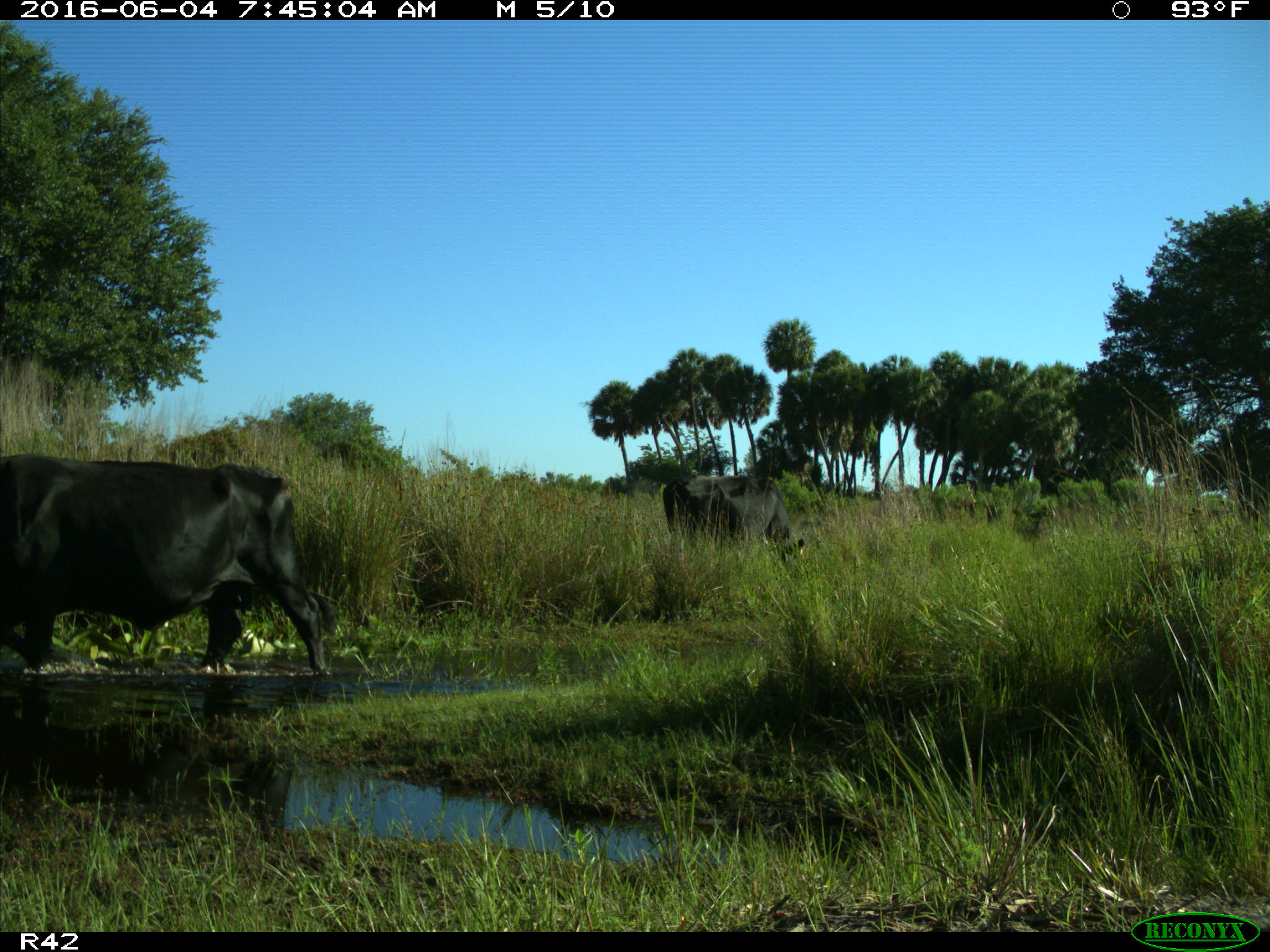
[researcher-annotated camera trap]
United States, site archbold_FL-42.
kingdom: Animalia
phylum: Chordata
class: Mammalia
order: Artiodactyla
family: Bovidae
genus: Bos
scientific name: Bos taurus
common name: domestic cow